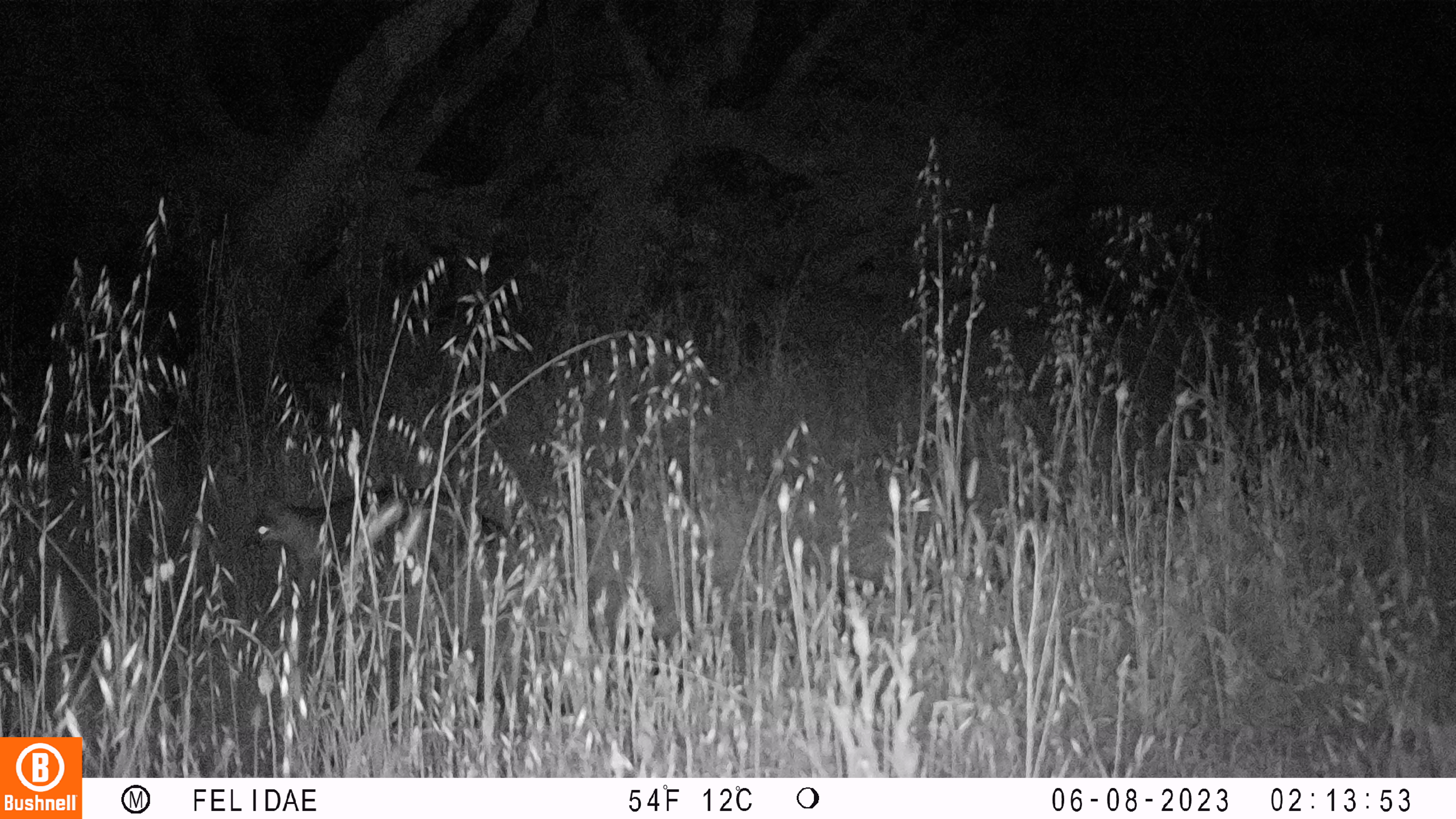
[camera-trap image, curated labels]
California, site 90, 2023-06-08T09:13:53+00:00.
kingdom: Animalia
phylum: Chordata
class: Mammalia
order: Carnivora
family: Canidae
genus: Urocyon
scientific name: Urocyon cinereoargenteus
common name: gray fox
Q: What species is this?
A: Gray fox (Urocyon cinereoargenteus).